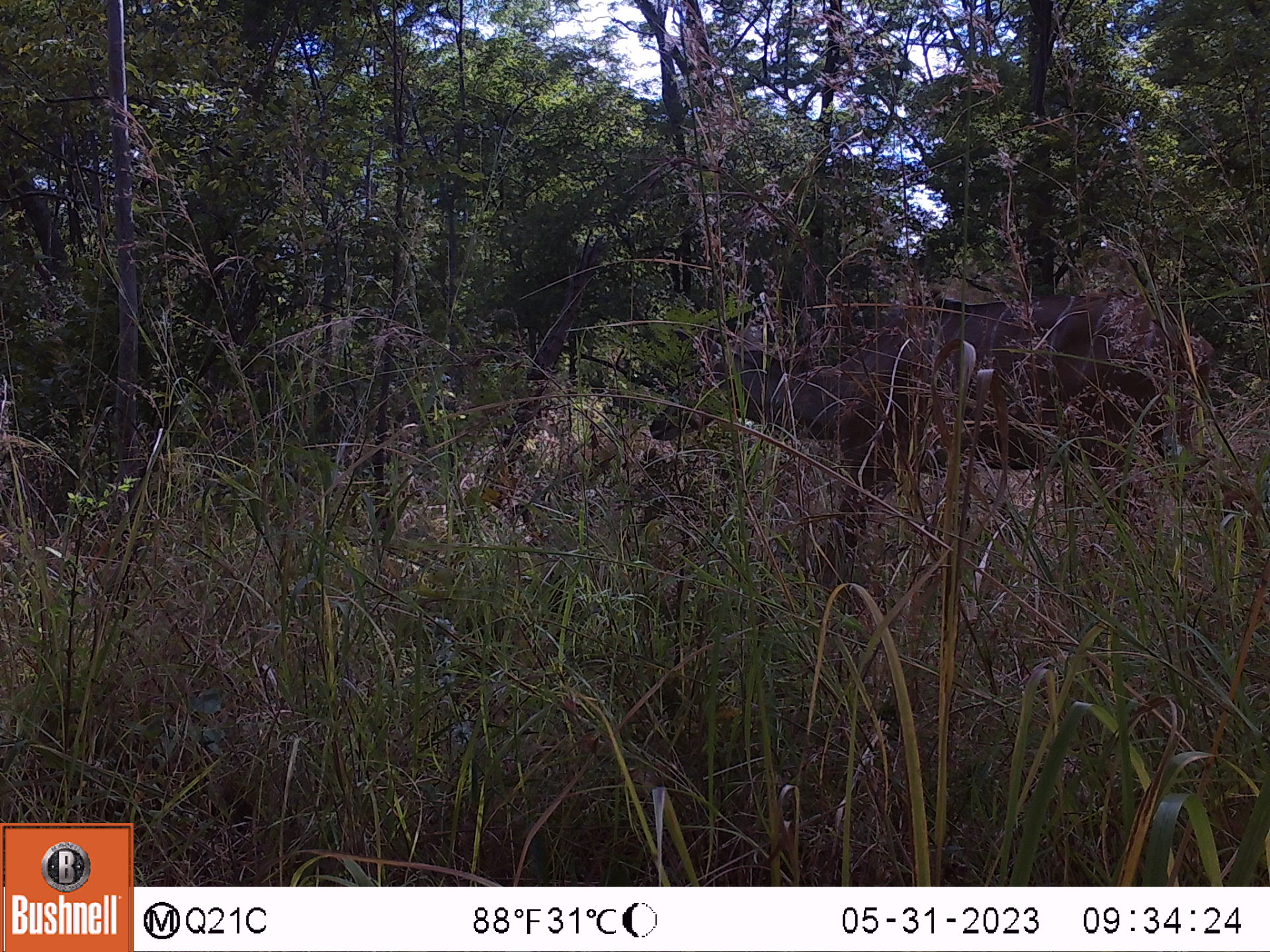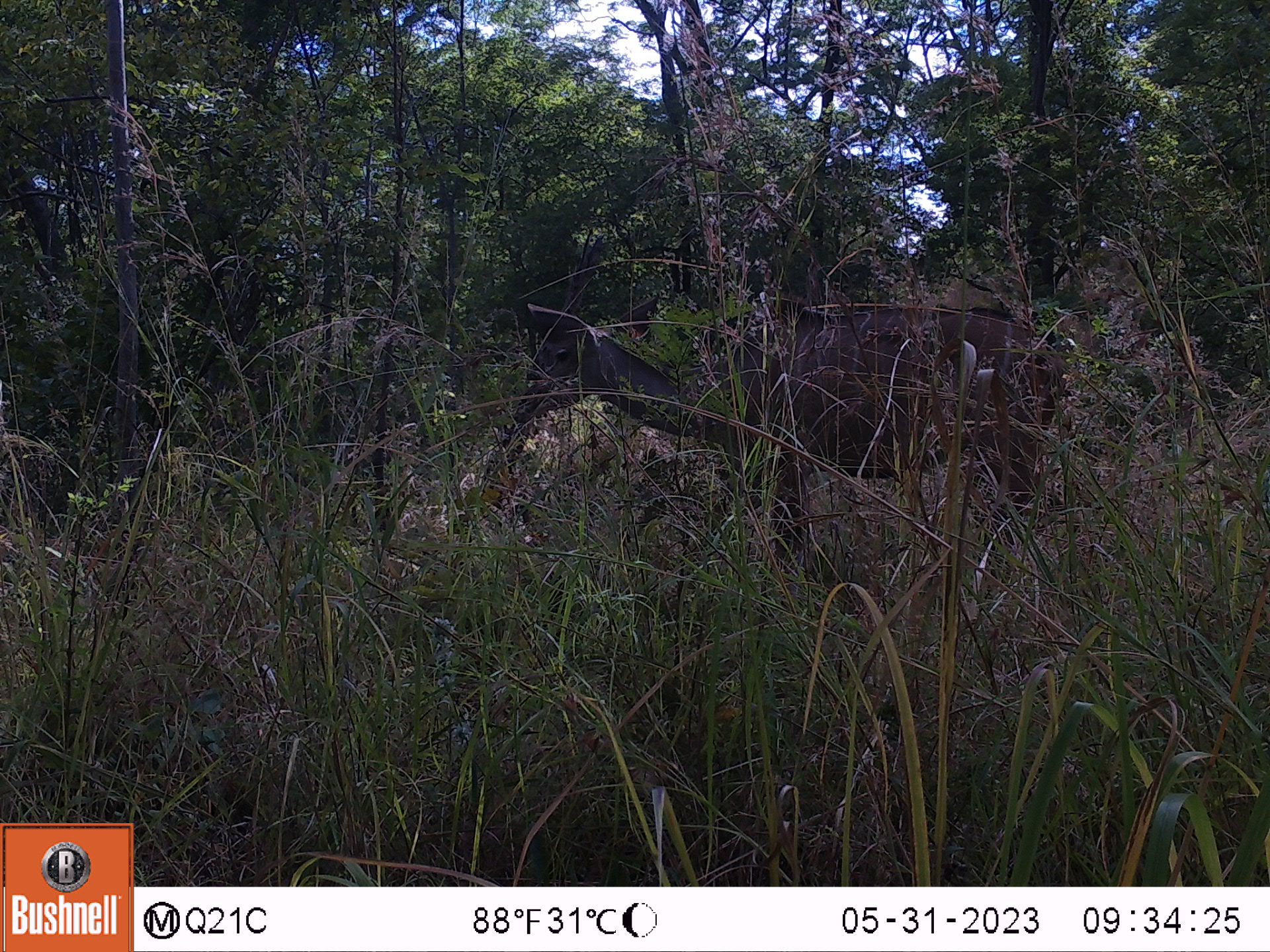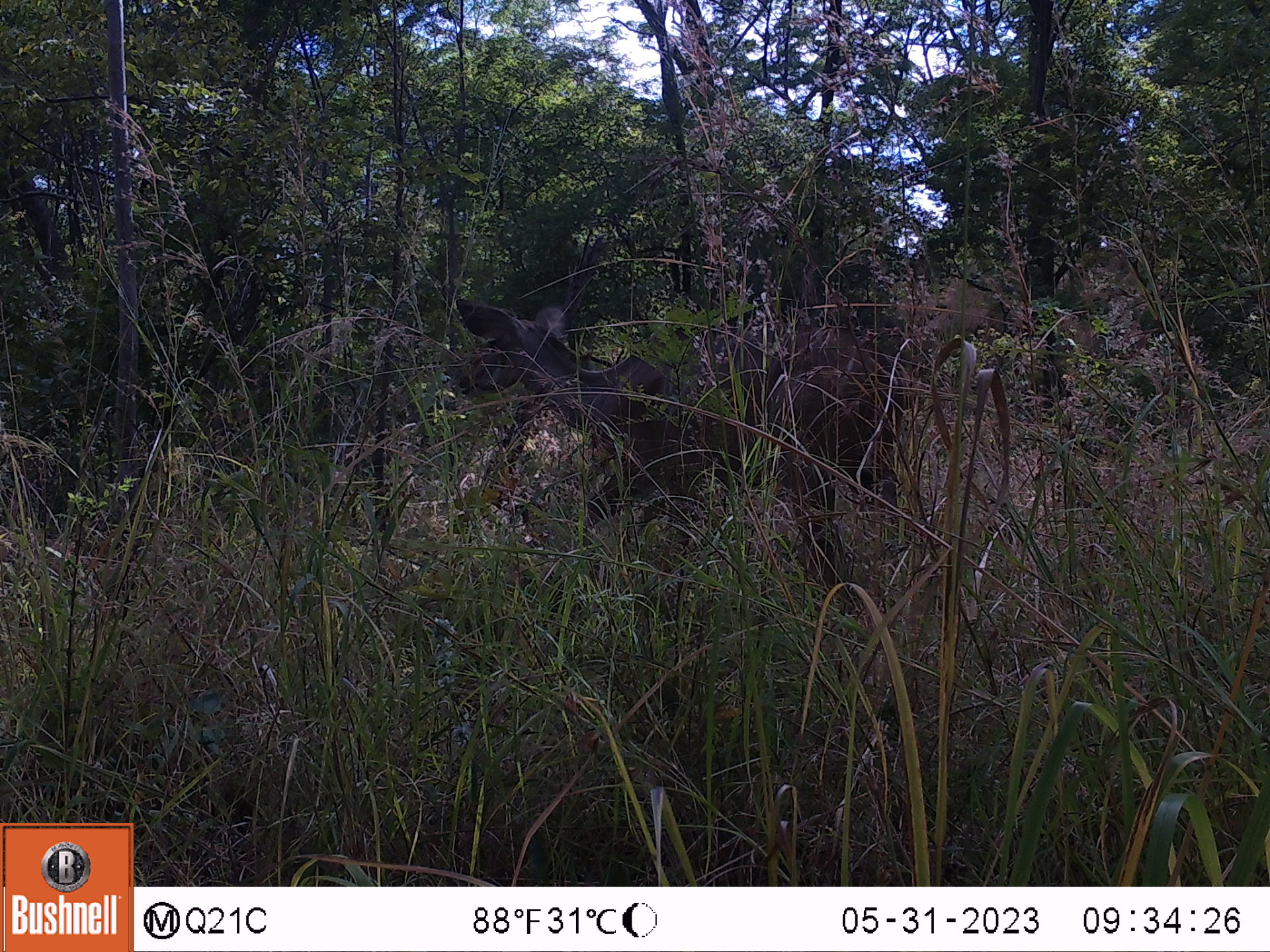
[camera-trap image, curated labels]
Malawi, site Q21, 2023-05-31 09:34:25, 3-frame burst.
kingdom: Animalia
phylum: Chordata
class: Mammalia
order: Artiodactyla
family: Bovidae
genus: Tragelaphus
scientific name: Tragelaphus strepsiceros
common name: greater kudu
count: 1